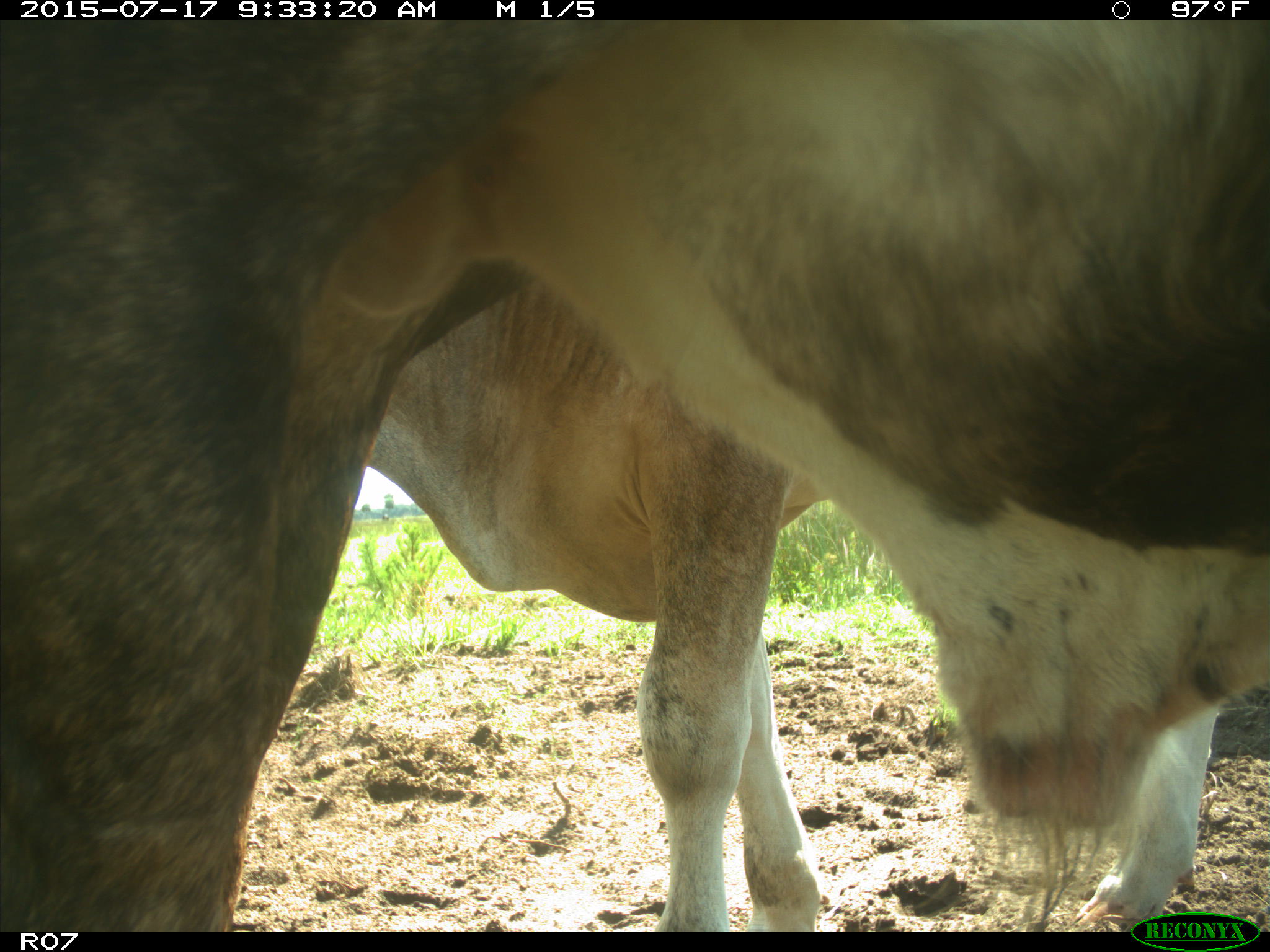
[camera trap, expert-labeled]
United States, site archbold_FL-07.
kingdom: Animalia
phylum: Chordata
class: Mammalia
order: Artiodactyla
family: Bovidae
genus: Bos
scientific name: Bos taurus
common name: domestic cow